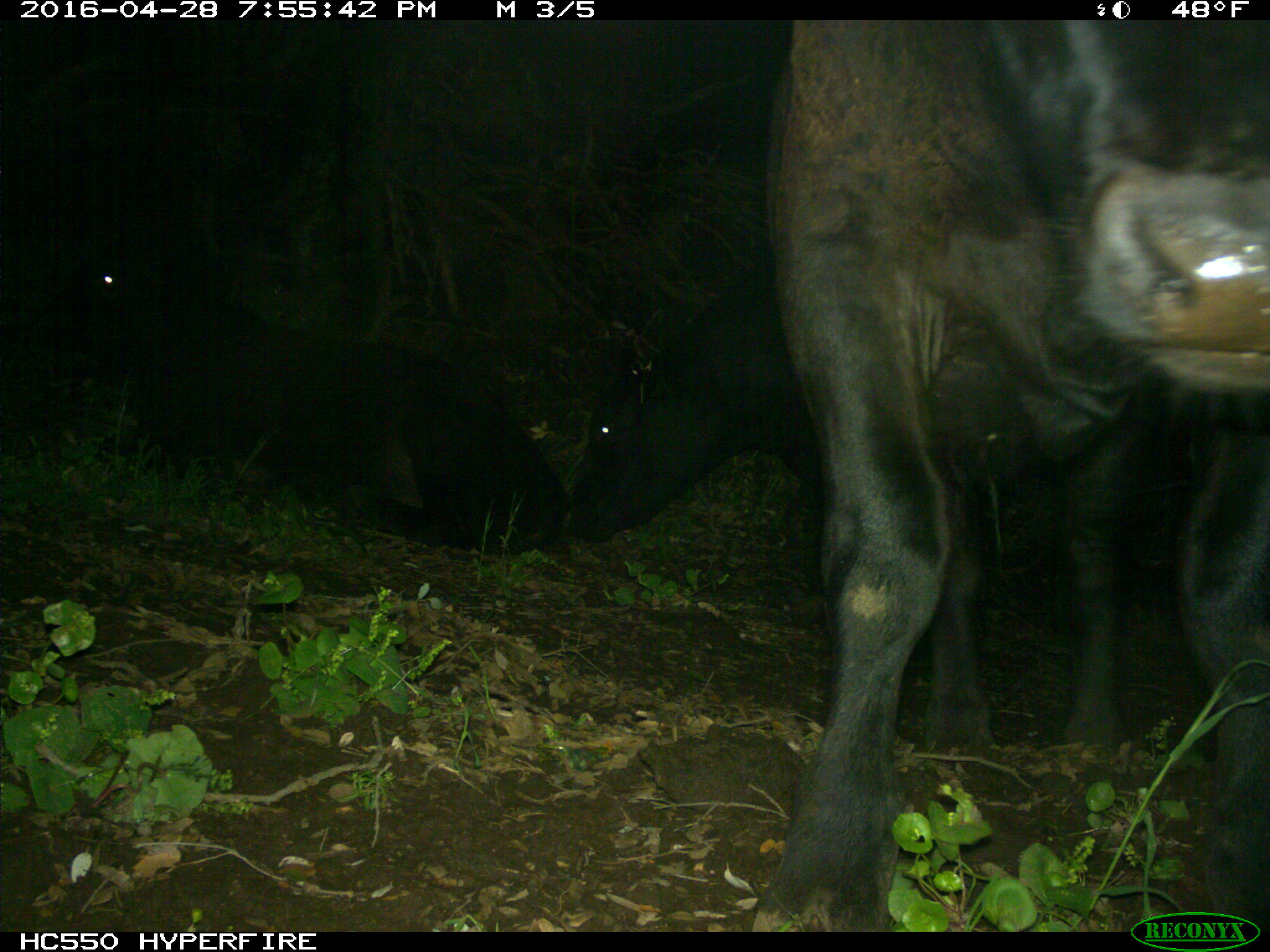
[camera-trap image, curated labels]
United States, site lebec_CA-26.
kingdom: Animalia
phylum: Chordata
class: Mammalia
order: Artiodactyla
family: Bovidae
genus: Bos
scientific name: Bos taurus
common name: domestic cow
Bos taurus (domestic cow).